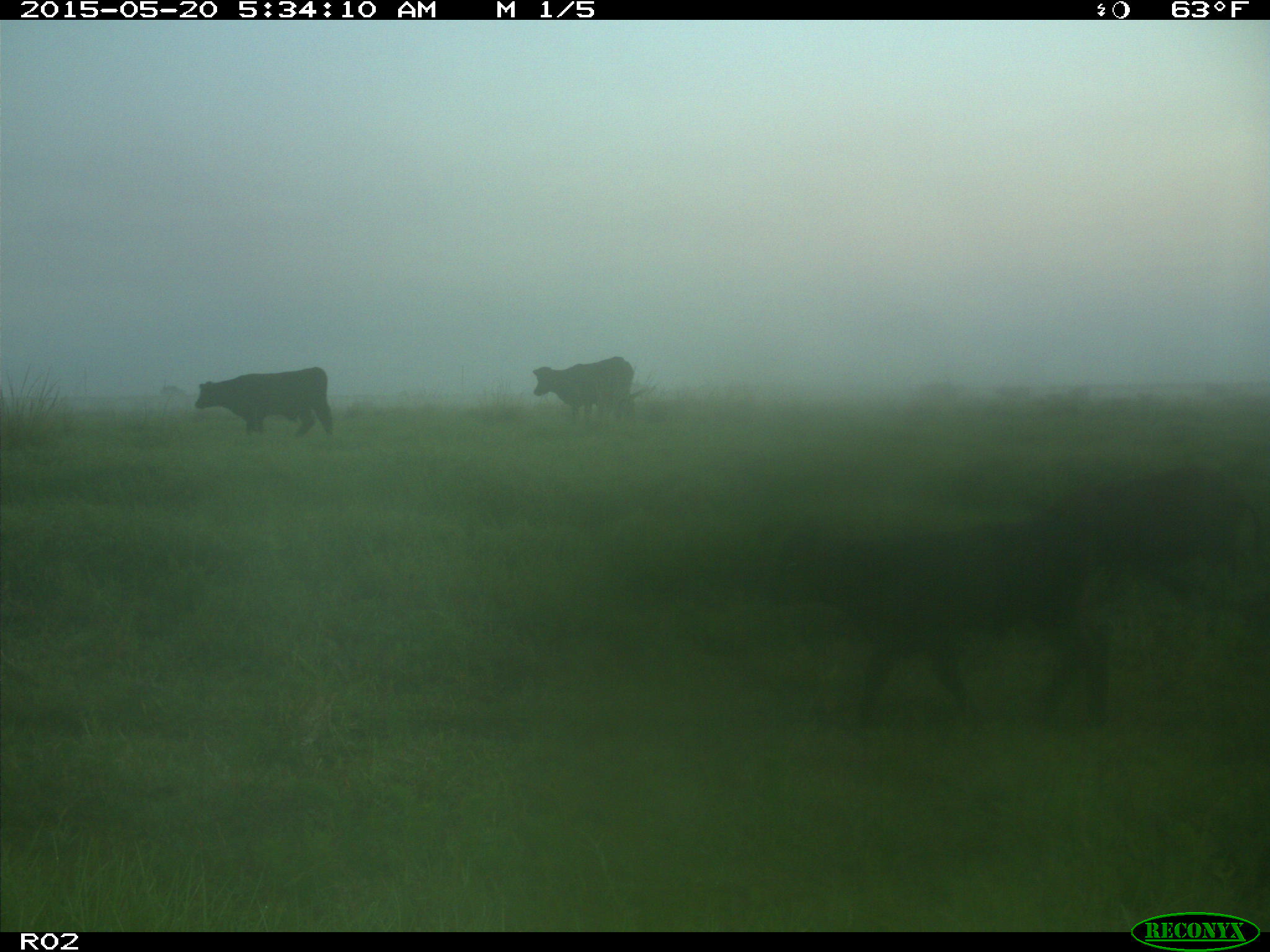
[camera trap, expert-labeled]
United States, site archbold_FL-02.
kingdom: Animalia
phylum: Chordata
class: Mammalia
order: Artiodactyla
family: Suidae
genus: Sus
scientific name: Sus scrofa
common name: wild boar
Sus scrofa (wild boar).